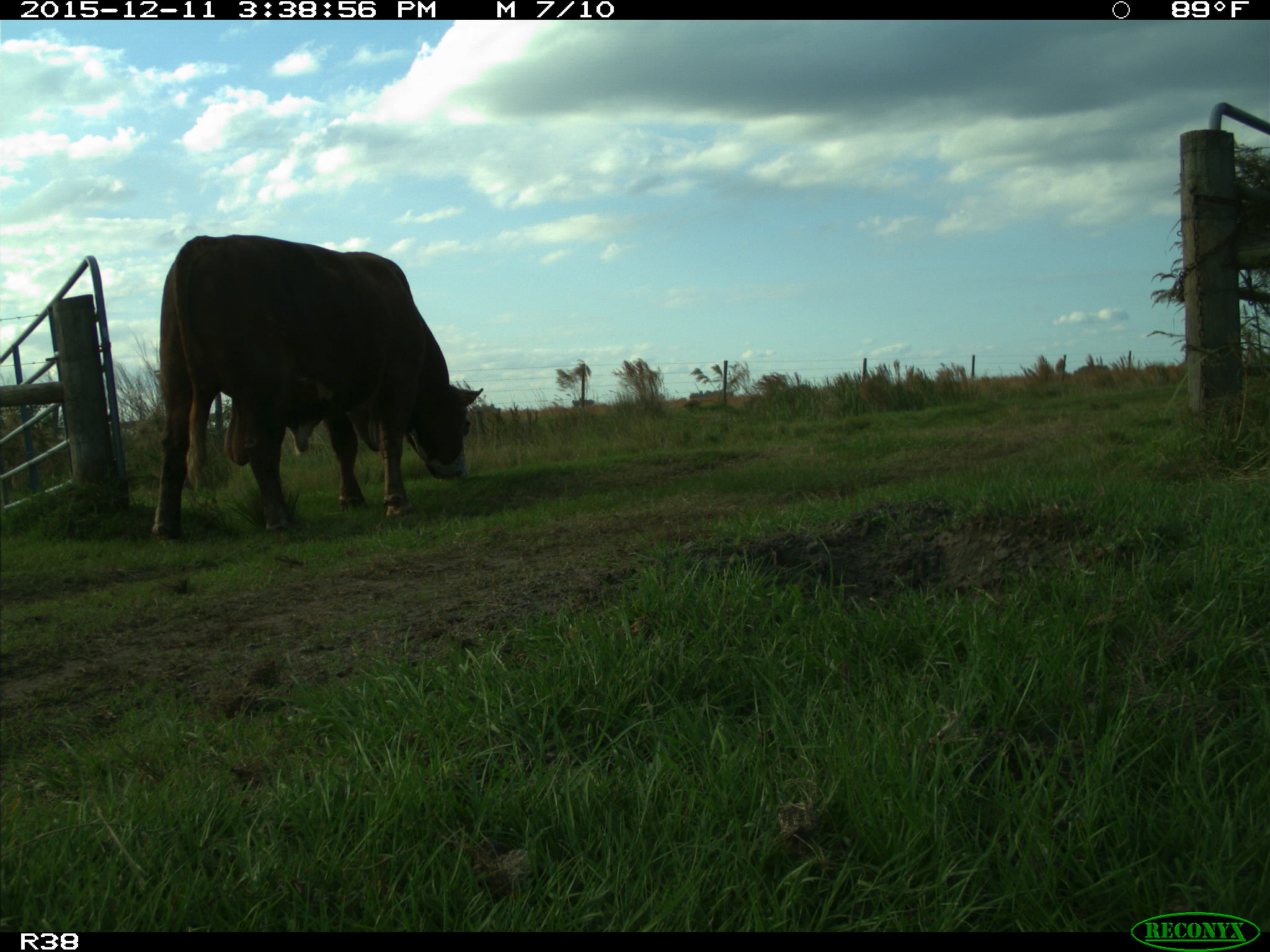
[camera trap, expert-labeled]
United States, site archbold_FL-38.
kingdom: Animalia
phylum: Chordata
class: Mammalia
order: Artiodactyla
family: Bovidae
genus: Bos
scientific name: Bos taurus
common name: domestic cow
Bos taurus (domestic cow).